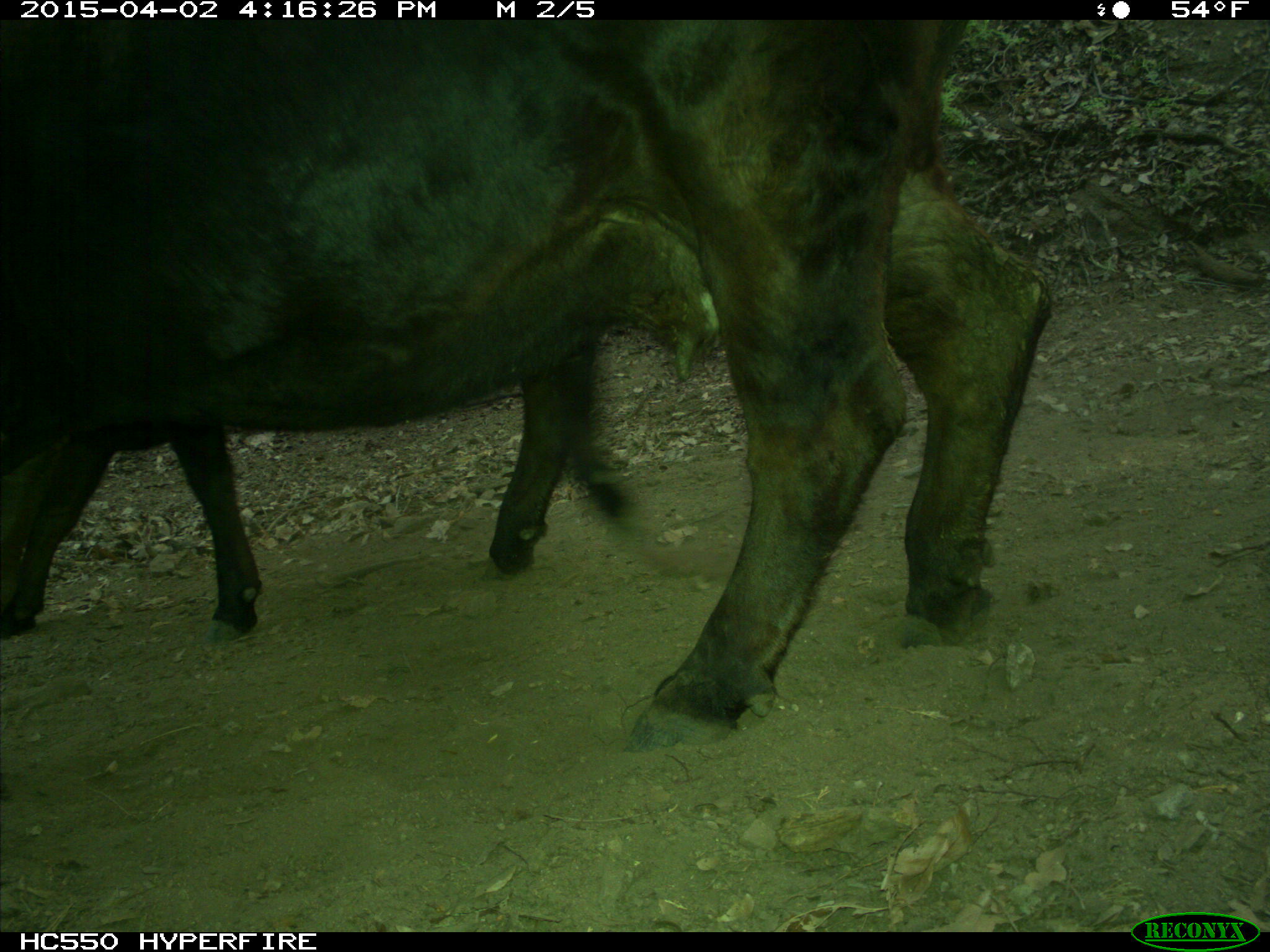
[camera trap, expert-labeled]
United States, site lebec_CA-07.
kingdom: Animalia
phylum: Chordata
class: Mammalia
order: Artiodactyla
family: Bovidae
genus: Bos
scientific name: Bos taurus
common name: domestic cow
Bos taurus (domestic cow).